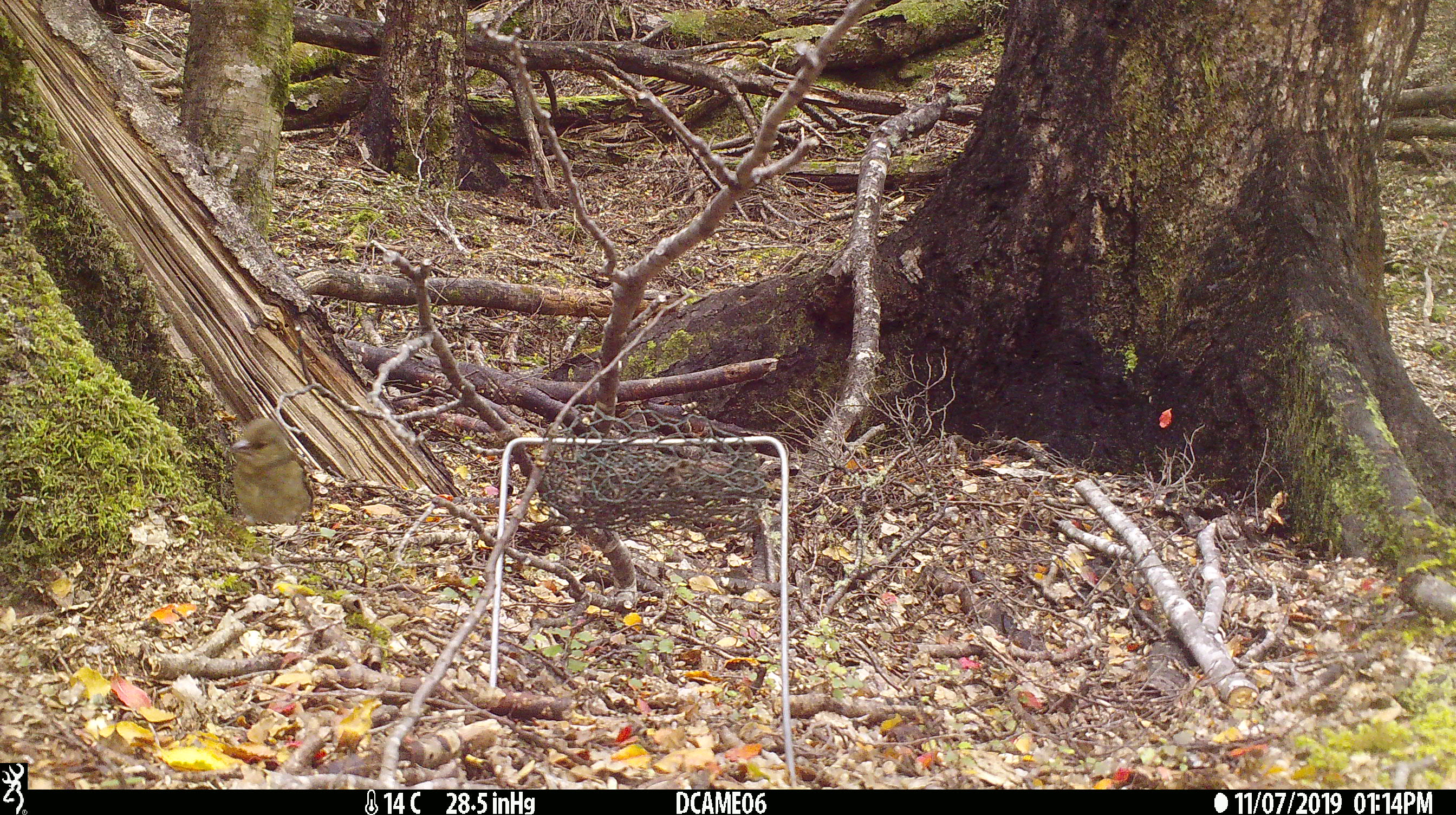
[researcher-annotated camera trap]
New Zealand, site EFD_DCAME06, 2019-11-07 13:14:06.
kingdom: Animalia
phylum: Chordata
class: Aves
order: Passeriformes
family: Fringillidae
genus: Fringilla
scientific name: Fringilla coelebs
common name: common chaffinch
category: chaffinch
Chaffinch (common chaffinch) (Fringilla coelebs).